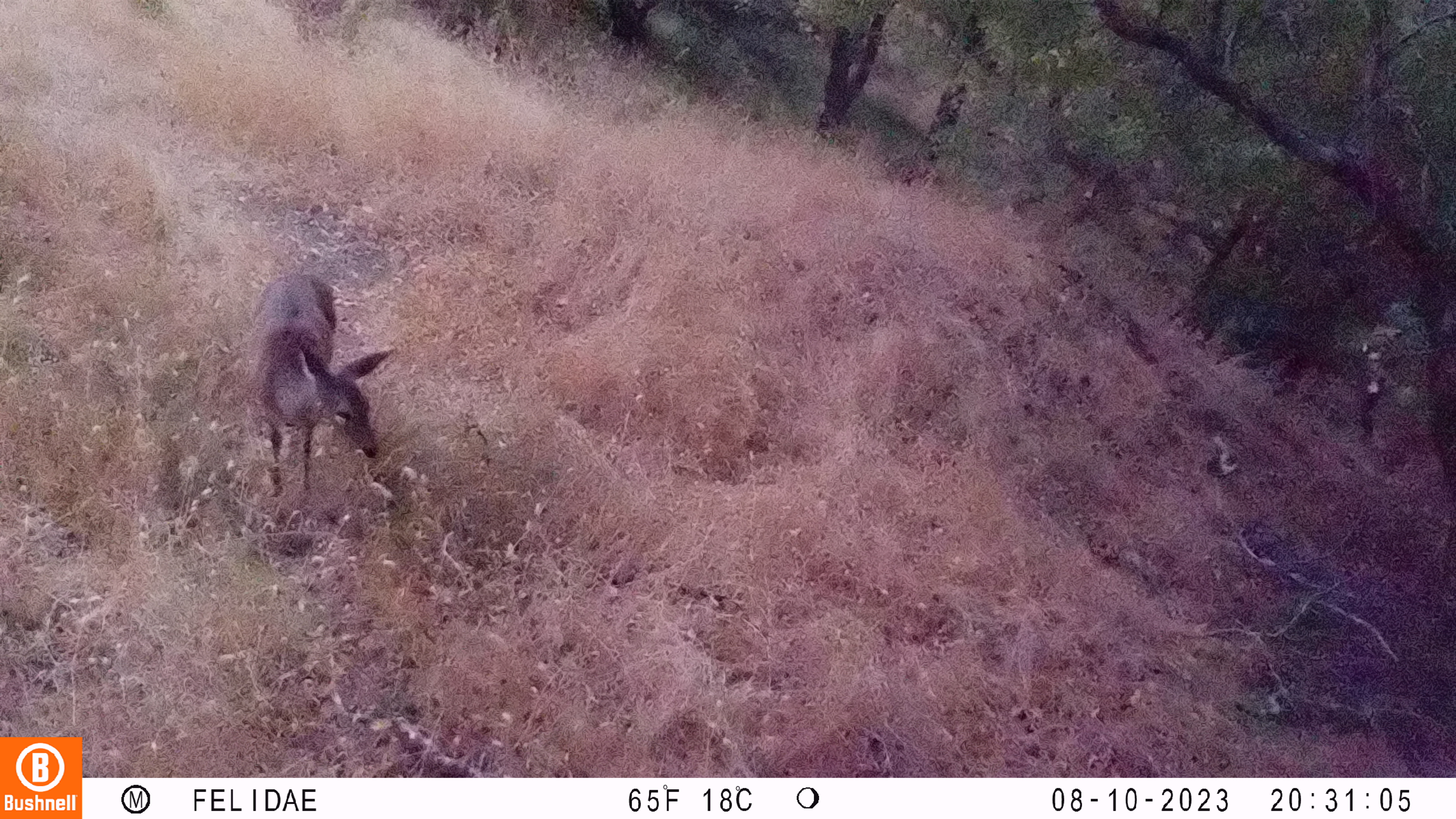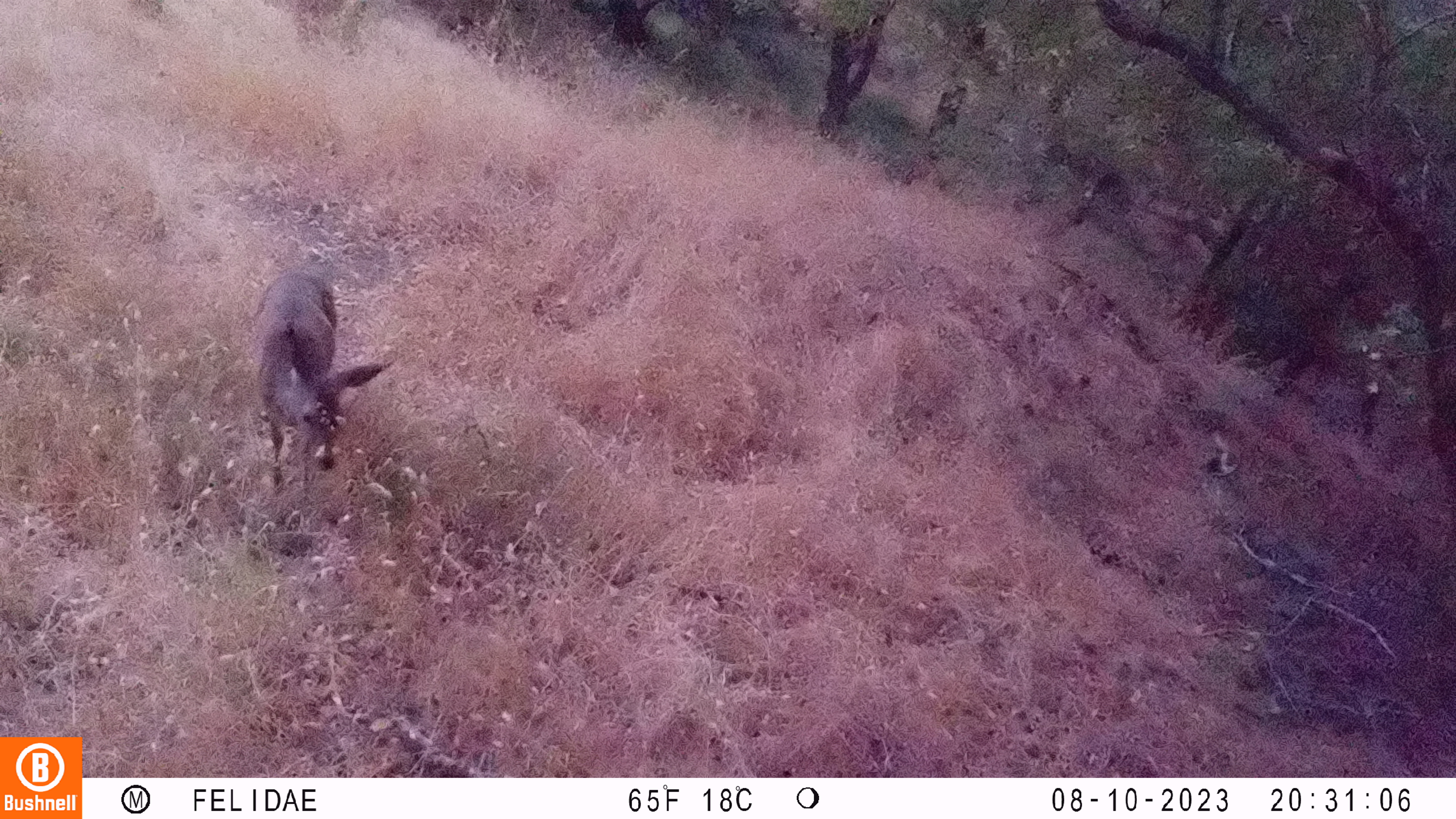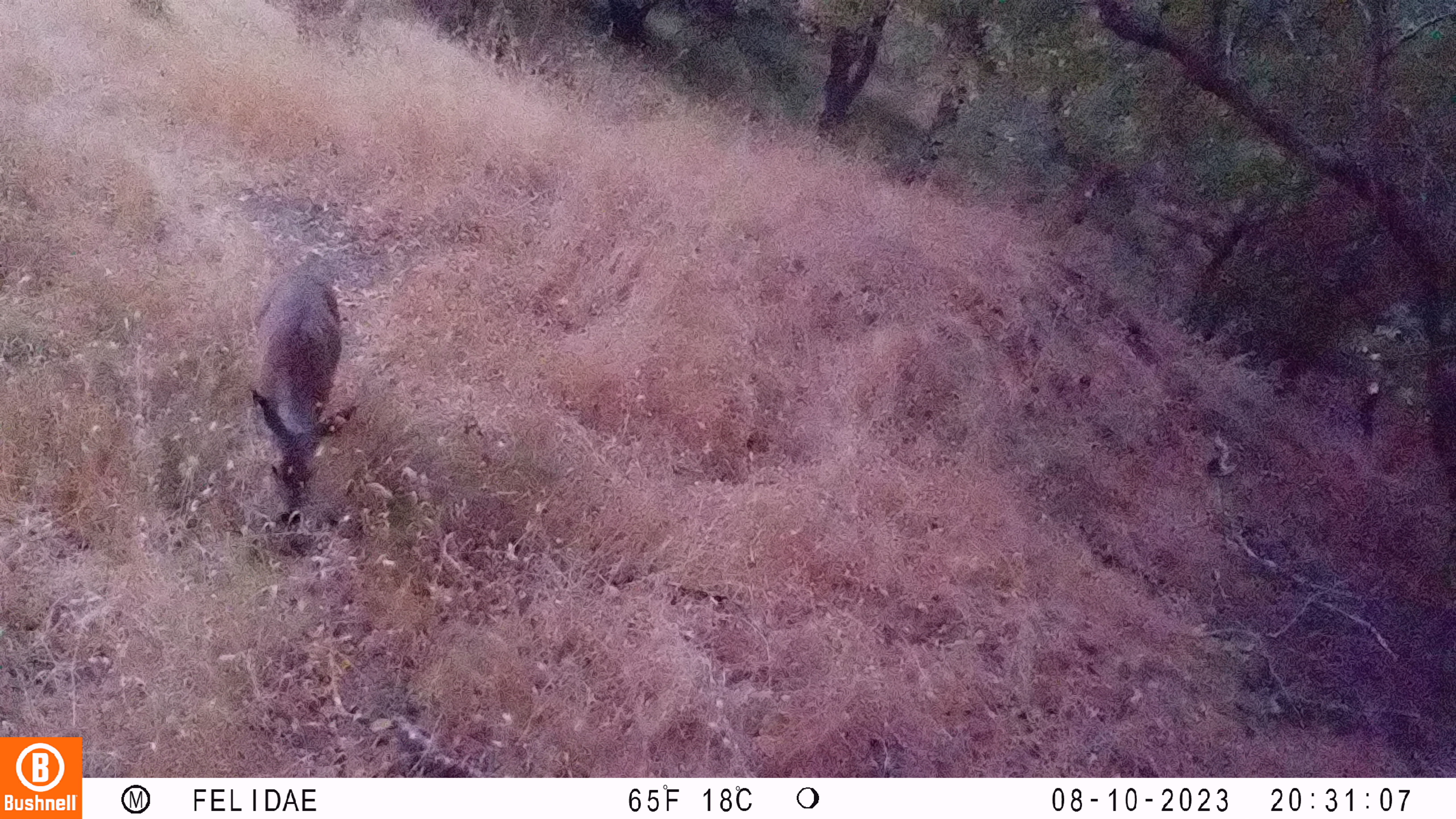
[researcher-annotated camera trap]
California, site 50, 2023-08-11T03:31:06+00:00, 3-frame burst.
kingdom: Animalia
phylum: Chordata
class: Mammalia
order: Artiodactyla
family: Cervidae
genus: Odocoileus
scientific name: Odocoileus hemionus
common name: mule deer